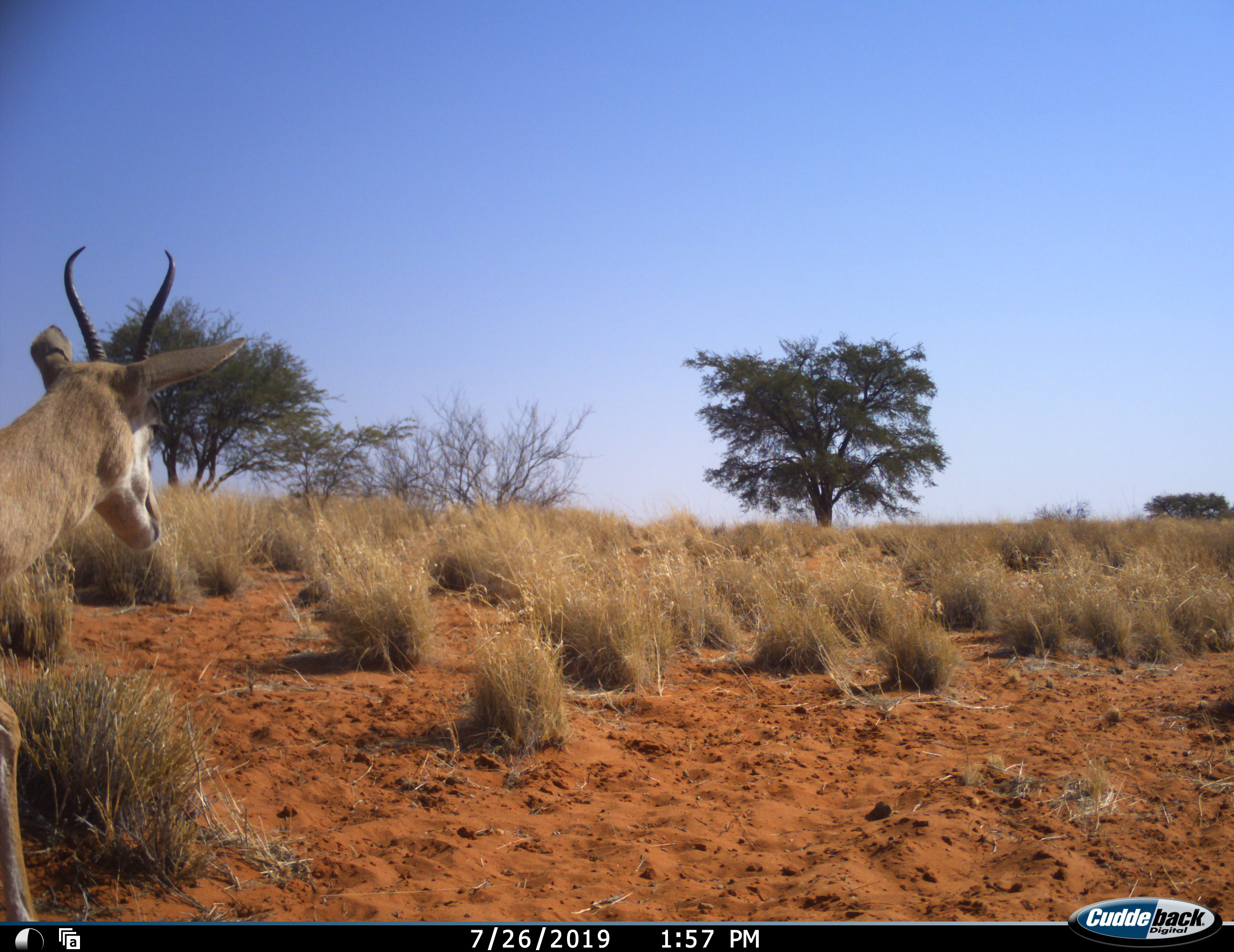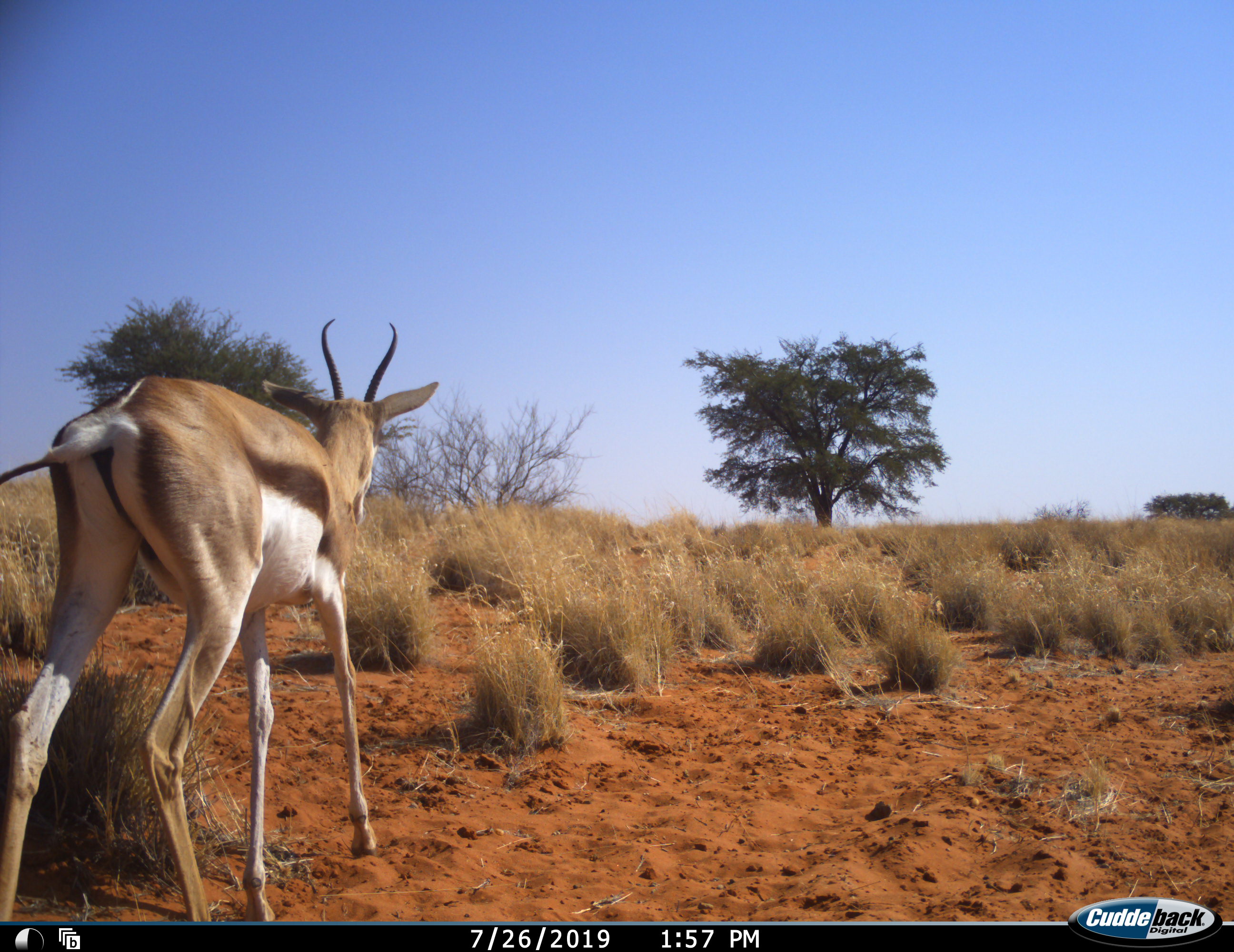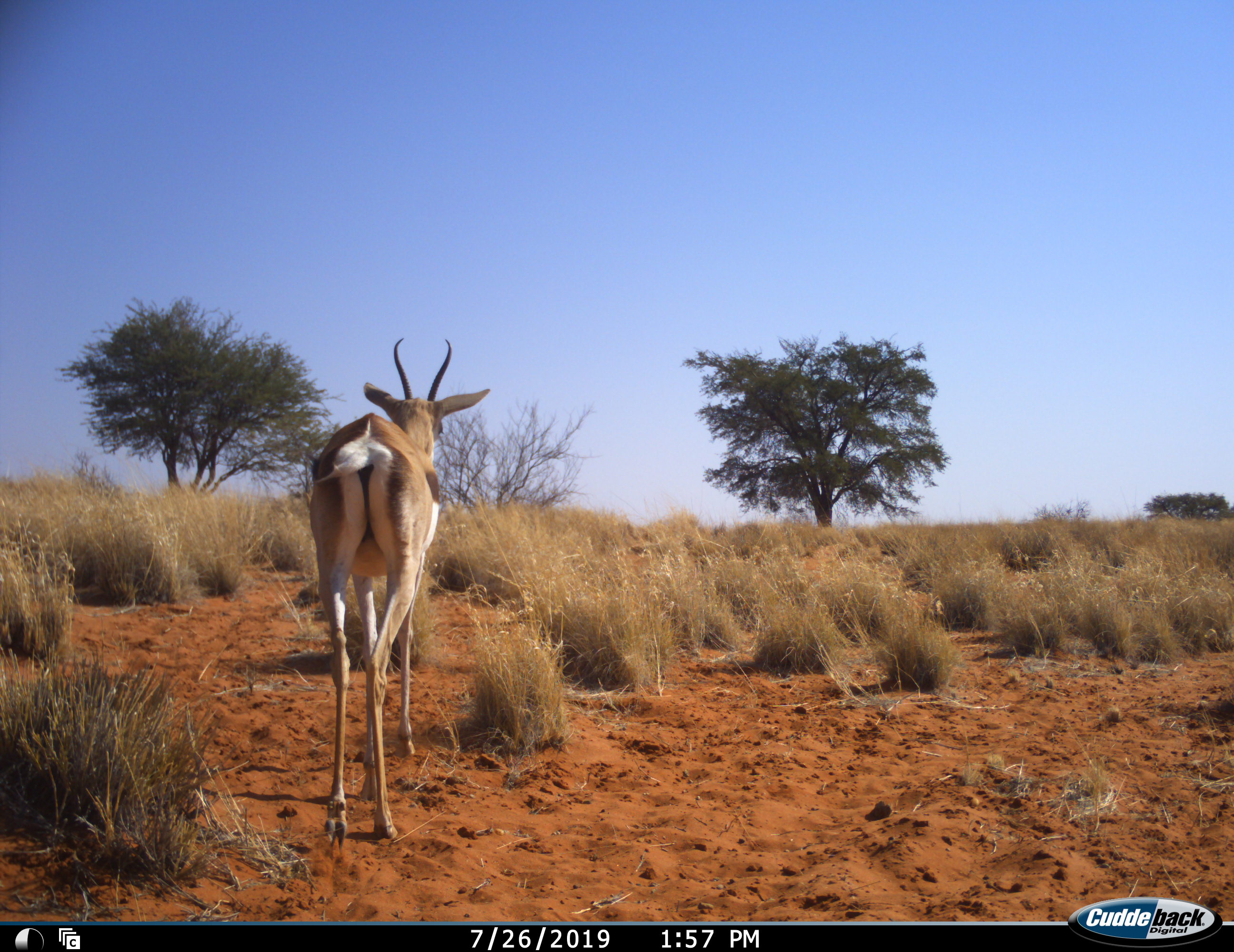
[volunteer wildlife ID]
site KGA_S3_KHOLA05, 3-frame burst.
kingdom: Animalia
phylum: Chordata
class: Mammalia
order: Artiodactyla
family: Bovidae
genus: Antidorcas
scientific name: Antidorcas marsupialis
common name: springbok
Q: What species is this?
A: Springbok (Antidorcas marsupialis).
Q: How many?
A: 1.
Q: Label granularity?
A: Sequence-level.